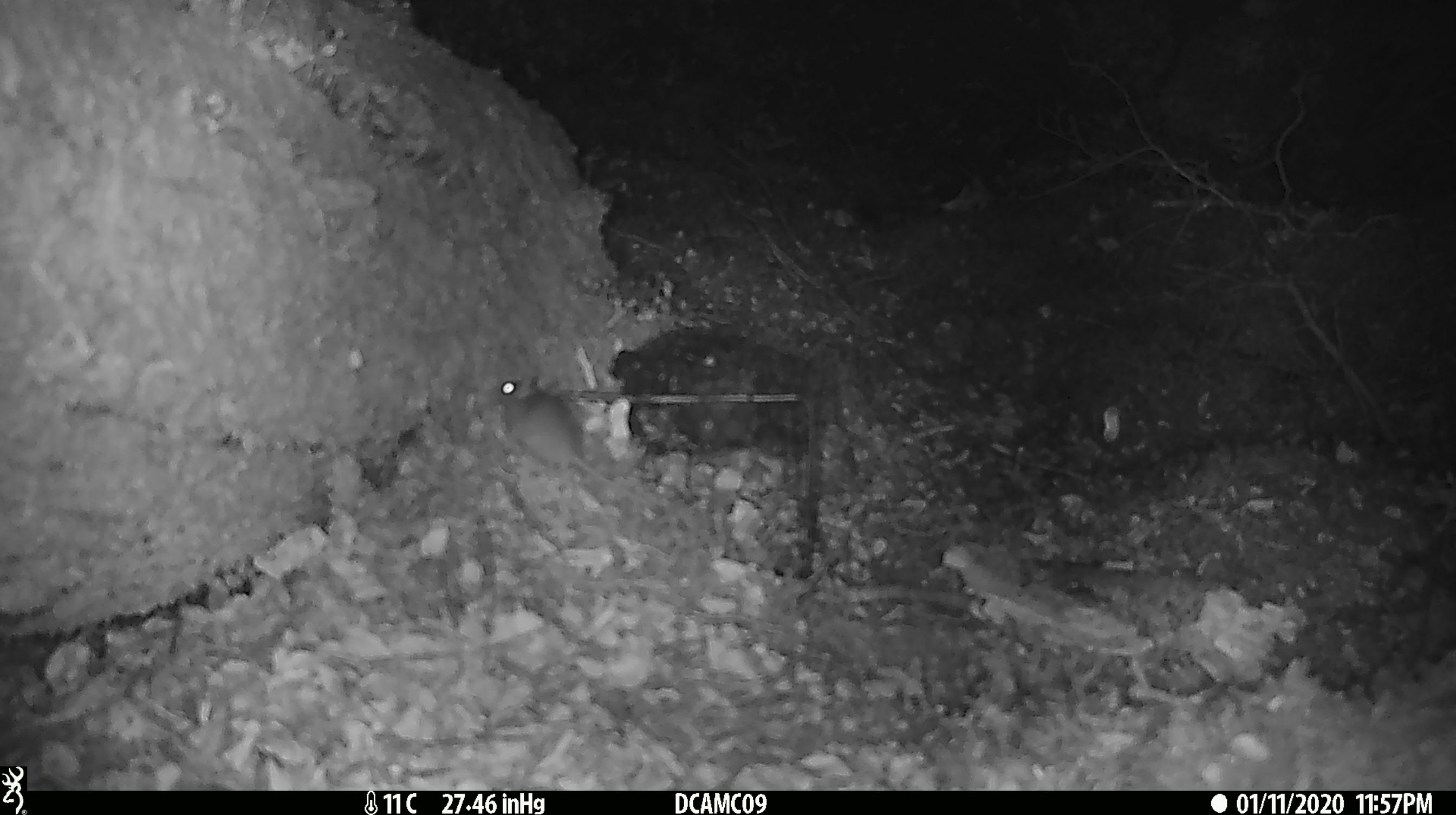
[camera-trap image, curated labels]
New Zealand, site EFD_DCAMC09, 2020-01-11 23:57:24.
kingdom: Animalia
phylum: Chordata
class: Mammalia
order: Rodentia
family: Muridae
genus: Mus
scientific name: Mus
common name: mouse